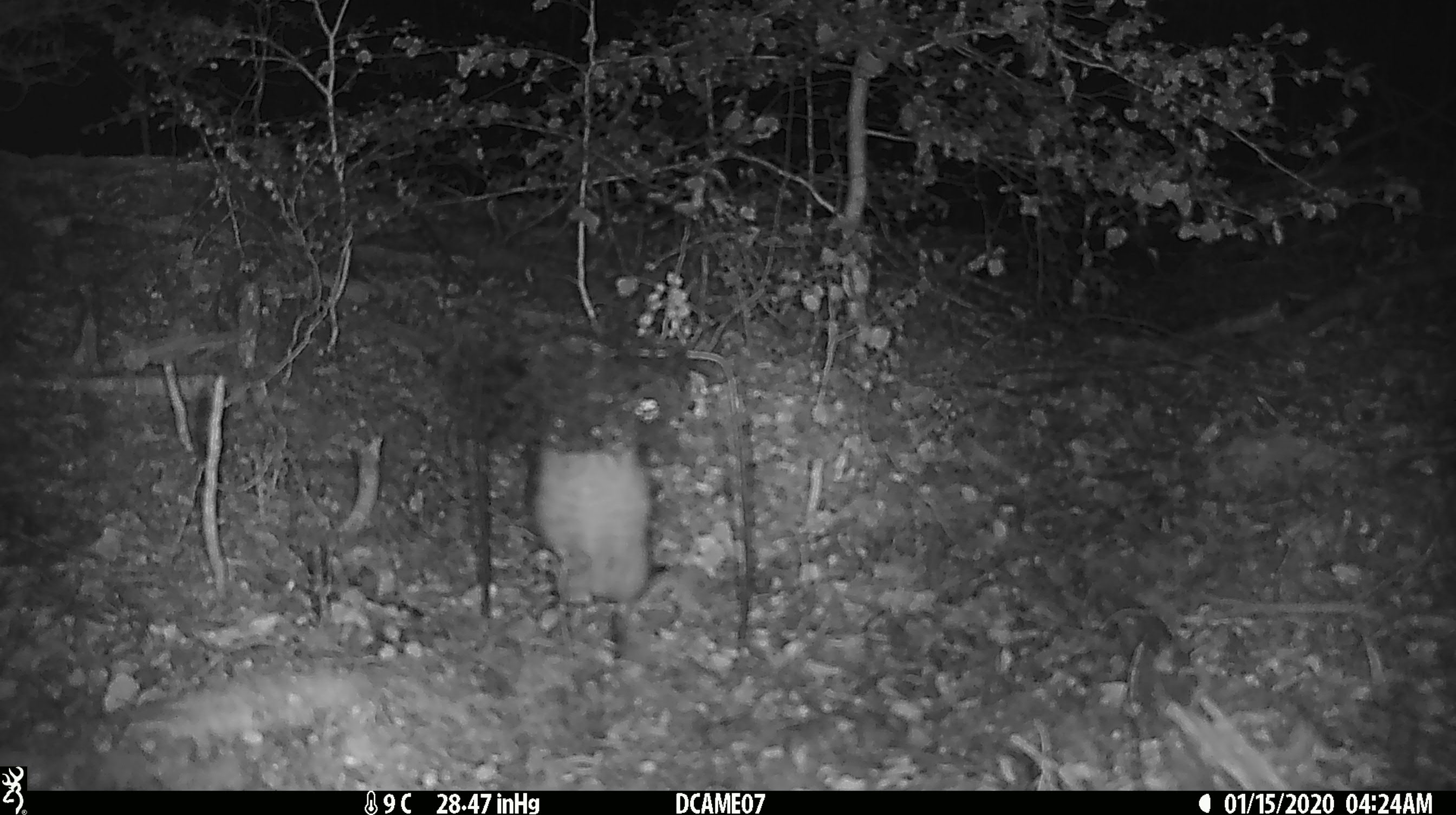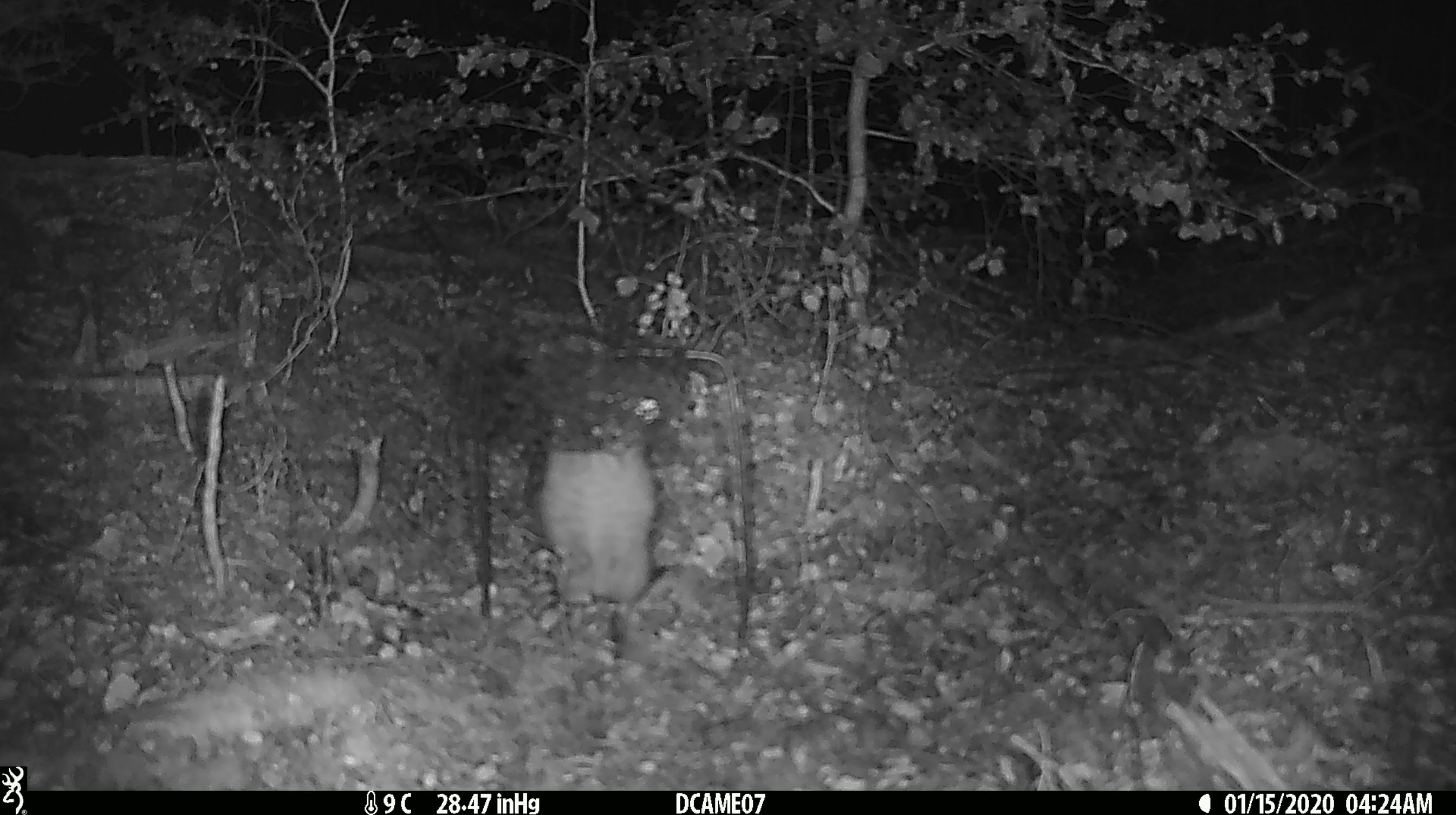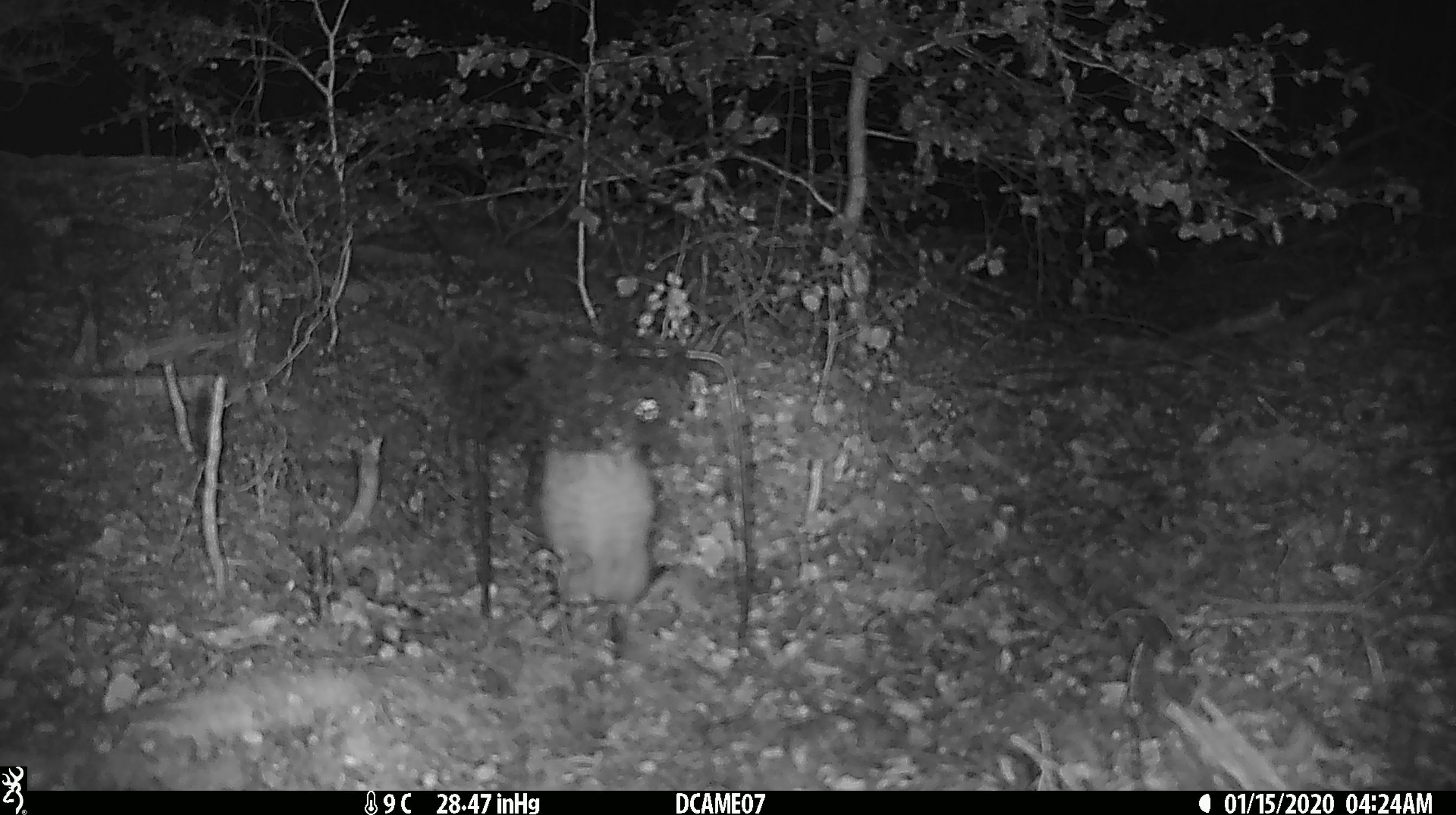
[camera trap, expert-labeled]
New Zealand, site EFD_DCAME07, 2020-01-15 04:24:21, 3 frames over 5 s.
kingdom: Animalia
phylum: Chordata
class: Mammalia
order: Rodentia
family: Muridae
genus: Rattus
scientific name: Rattus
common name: rat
Rat (Rattus).